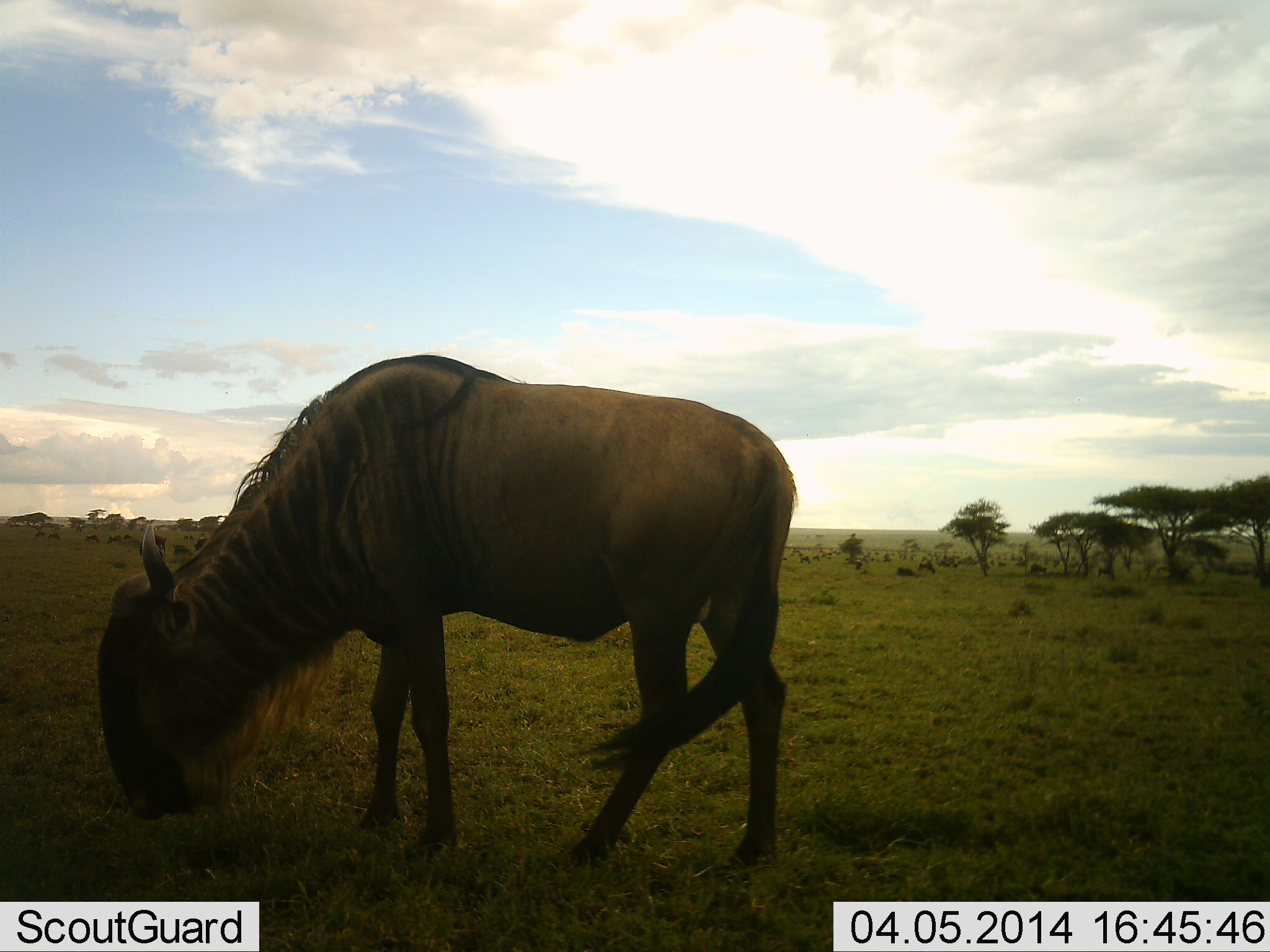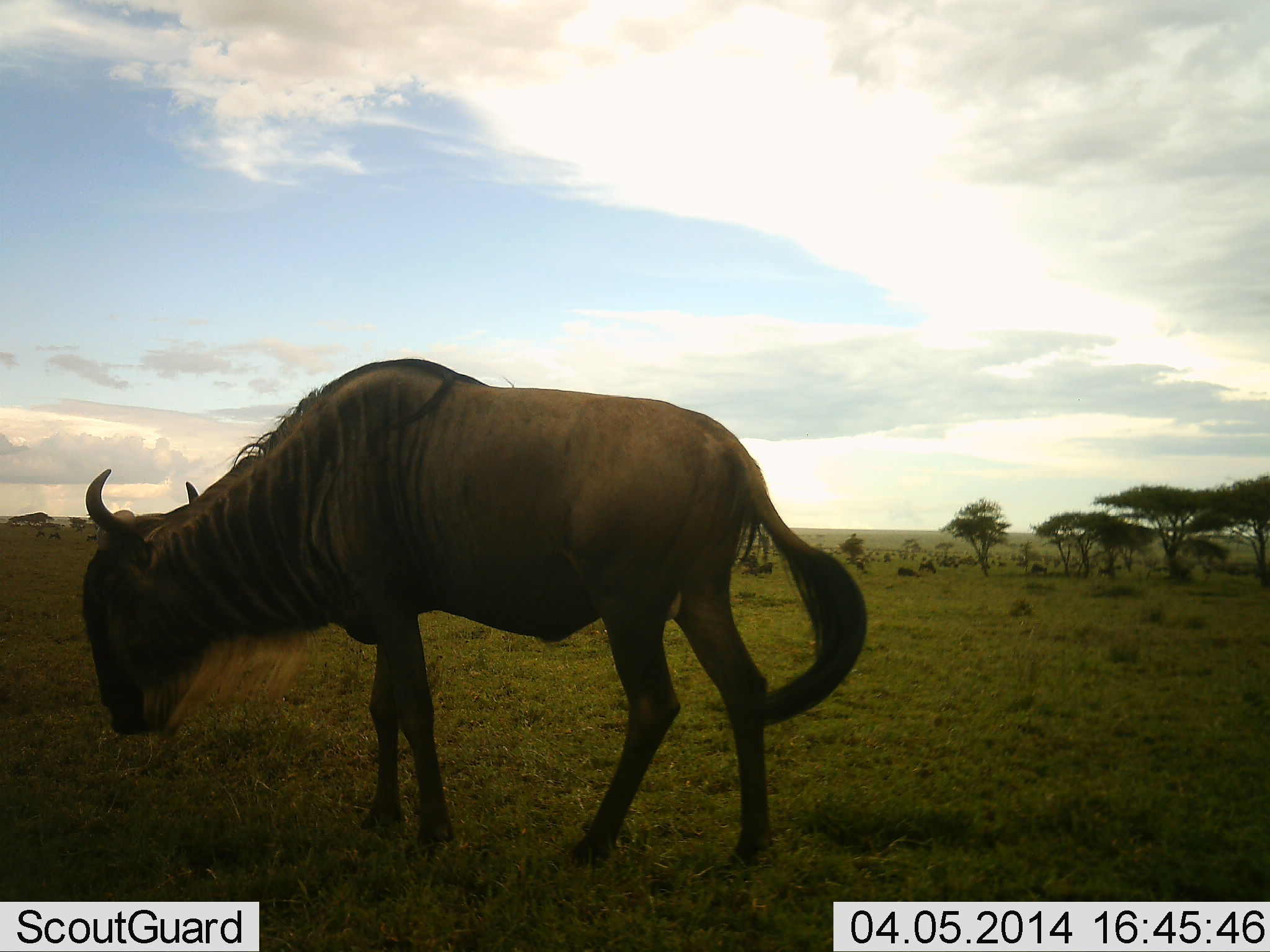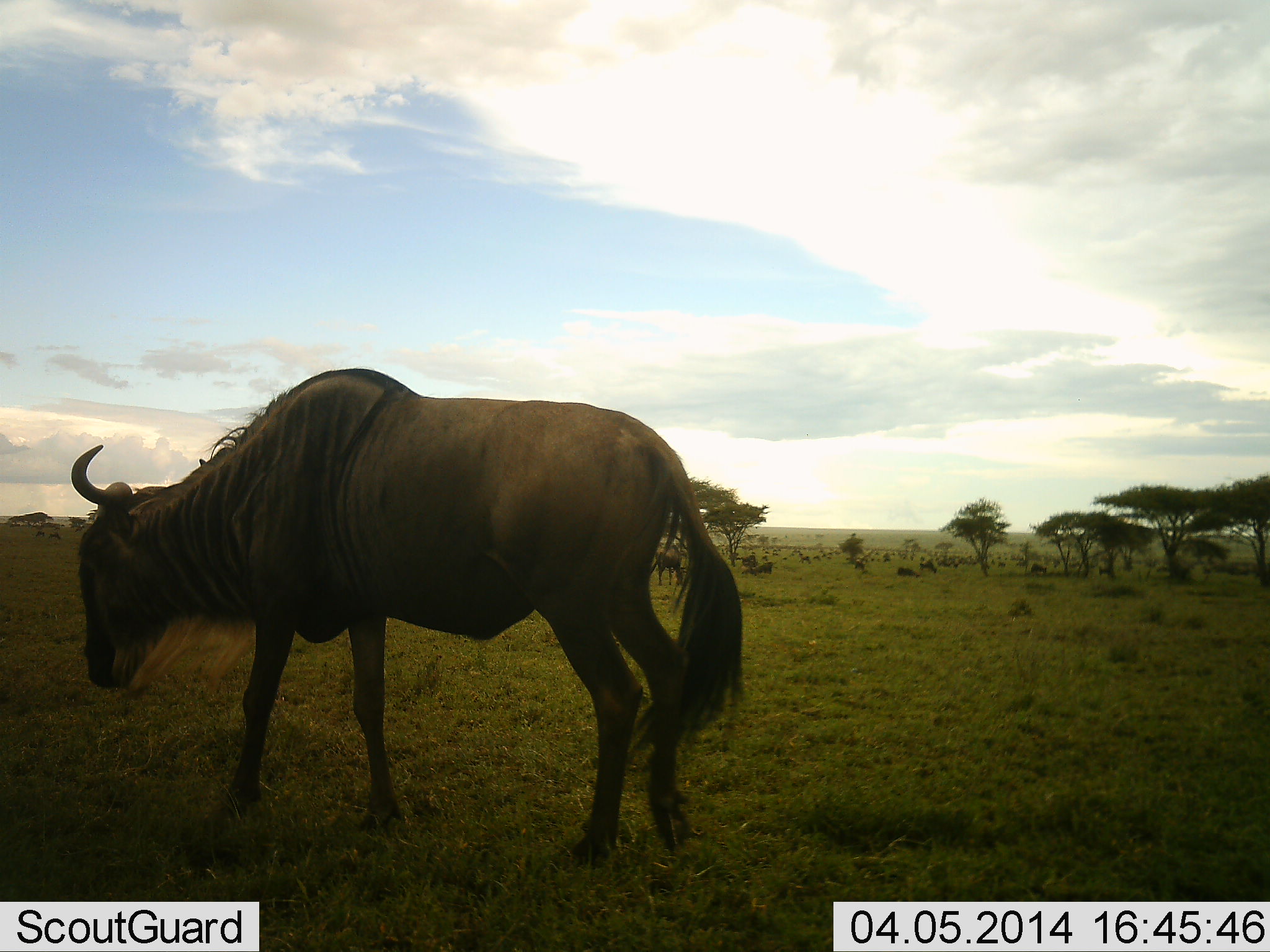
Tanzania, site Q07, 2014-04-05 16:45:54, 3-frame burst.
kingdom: Animalia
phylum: Chordata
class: Mammalia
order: Artiodactyla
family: Bovidae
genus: Connochaetes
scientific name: Connochaetes taurinus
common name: blue wildebeest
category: wildebeest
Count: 7.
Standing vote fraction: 50%.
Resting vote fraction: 20%.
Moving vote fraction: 50%.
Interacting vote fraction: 0%.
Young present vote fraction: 0%.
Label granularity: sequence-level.